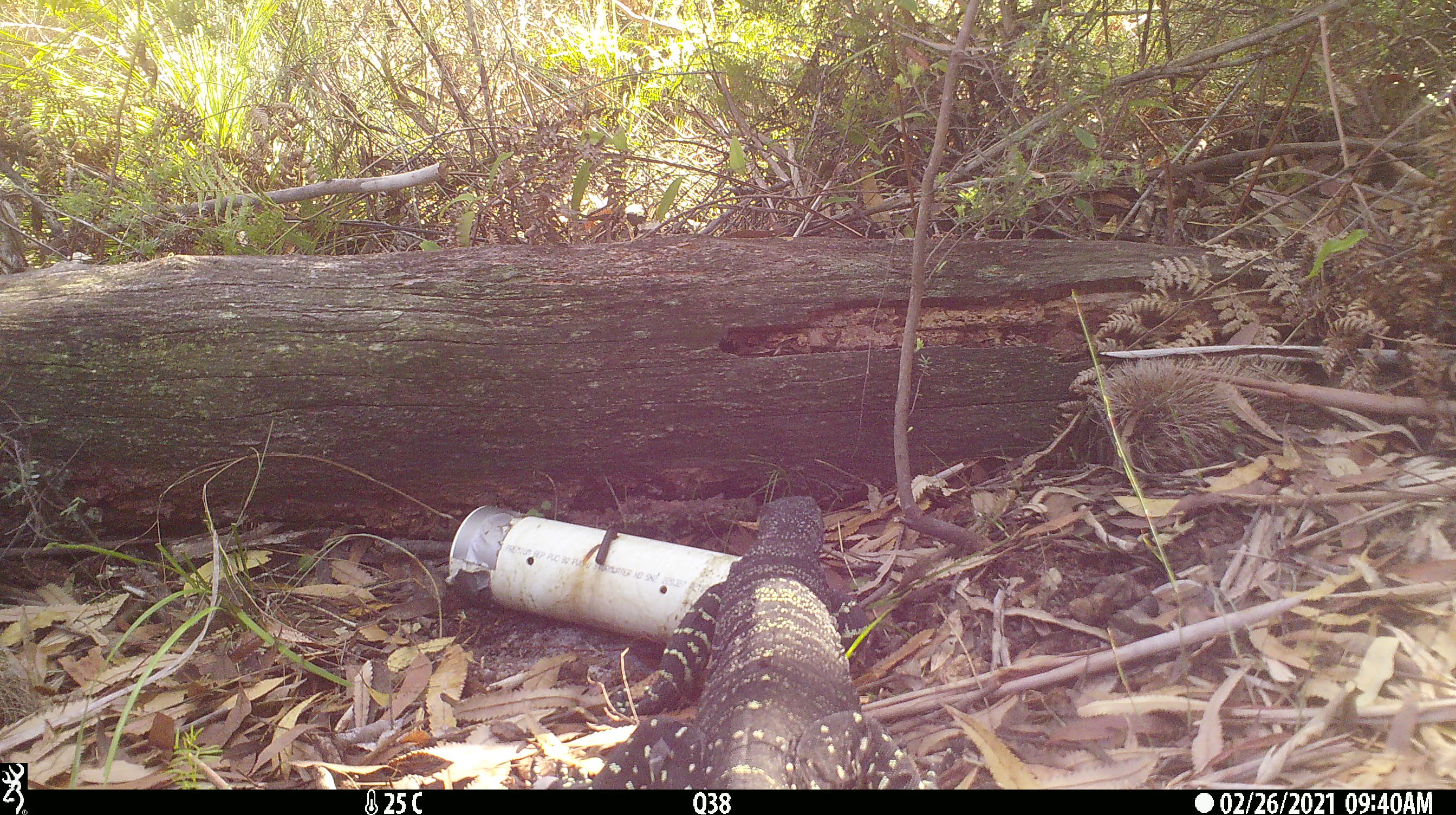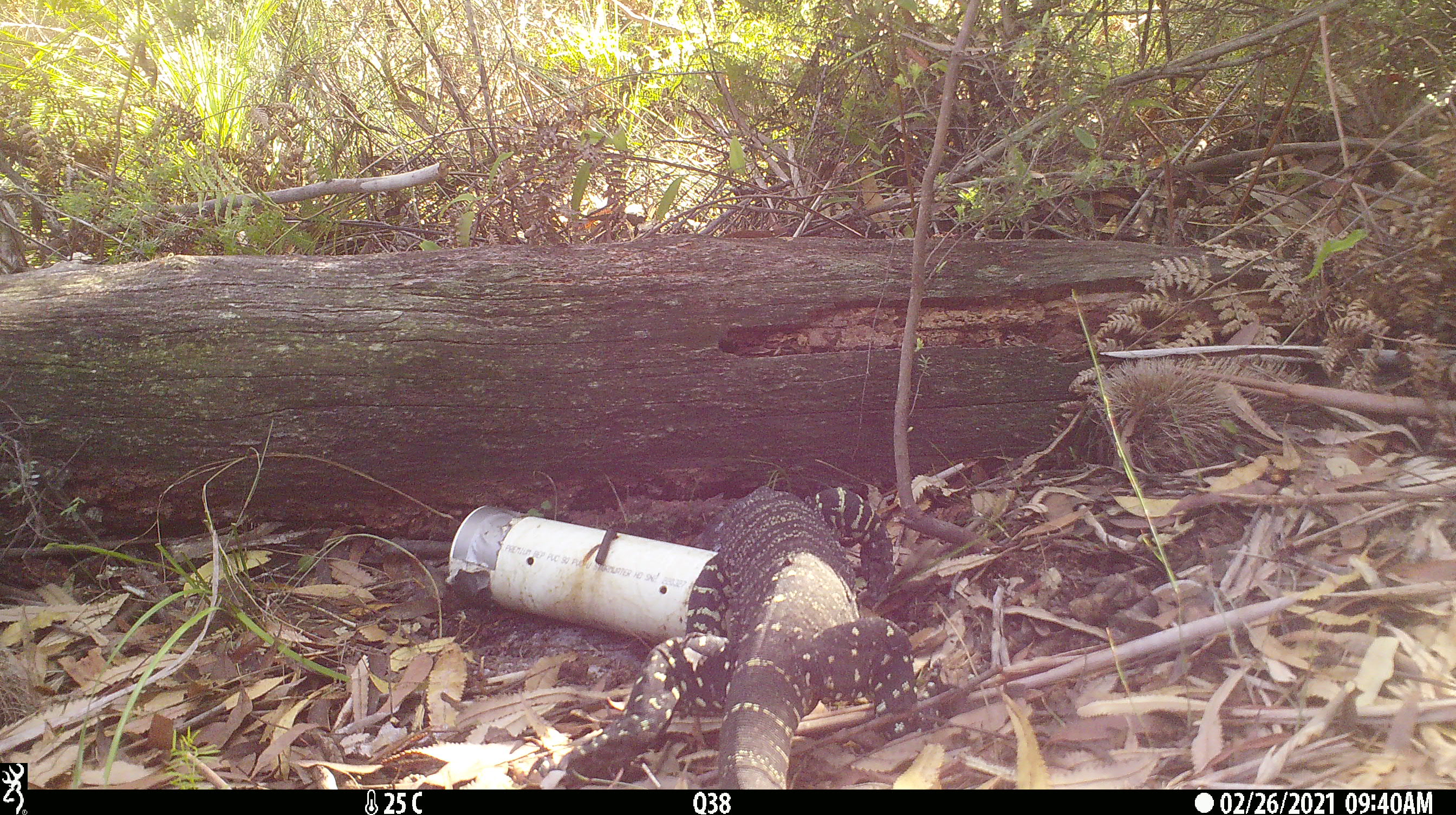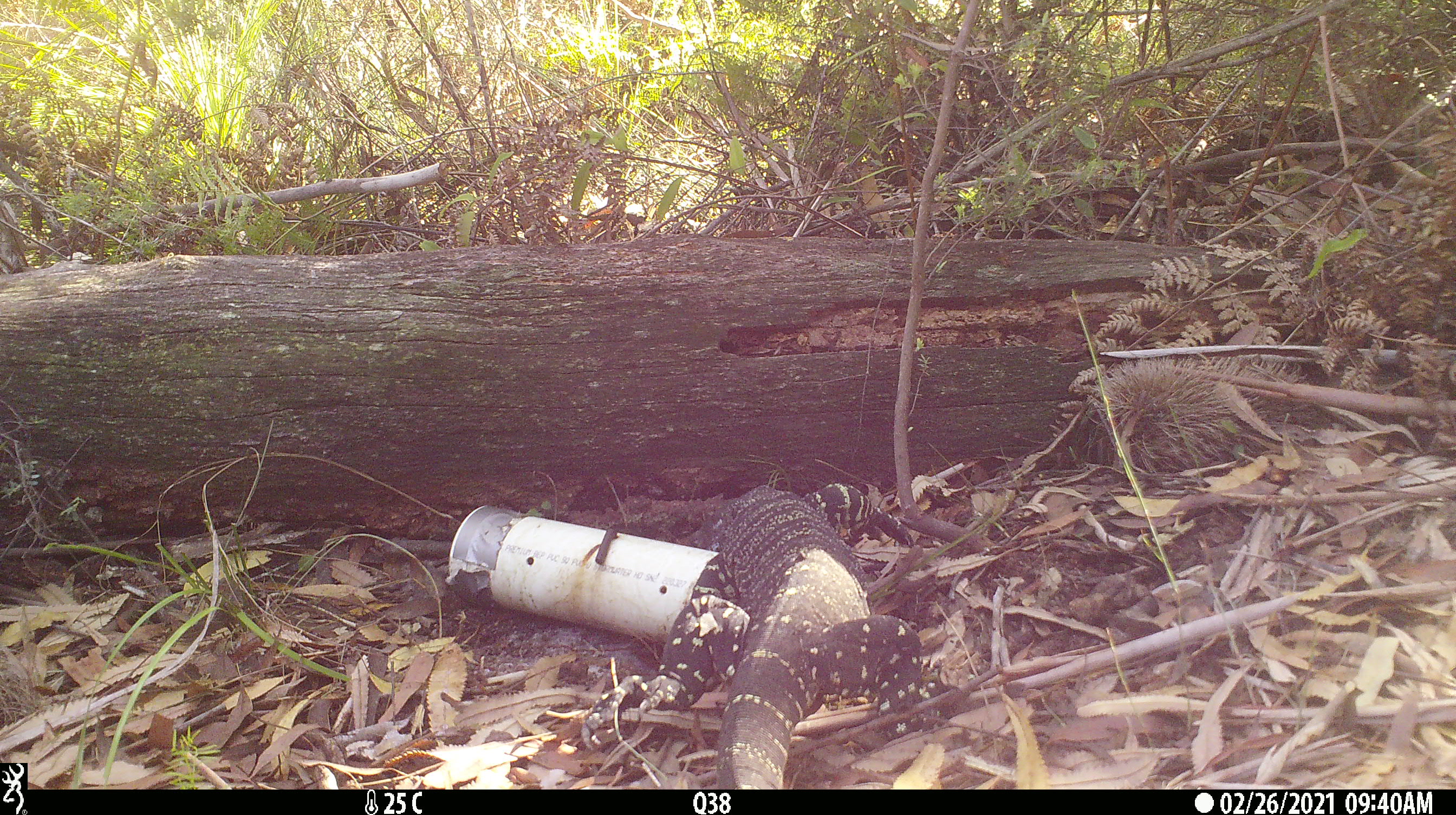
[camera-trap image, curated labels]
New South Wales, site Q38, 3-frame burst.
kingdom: Animalia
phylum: Chordata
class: Reptilia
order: Squamata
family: Varanidae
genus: Varanus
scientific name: Varanus varius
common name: lace monitor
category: goanna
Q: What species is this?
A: Goanna (lace monitor) (Varanus varius).